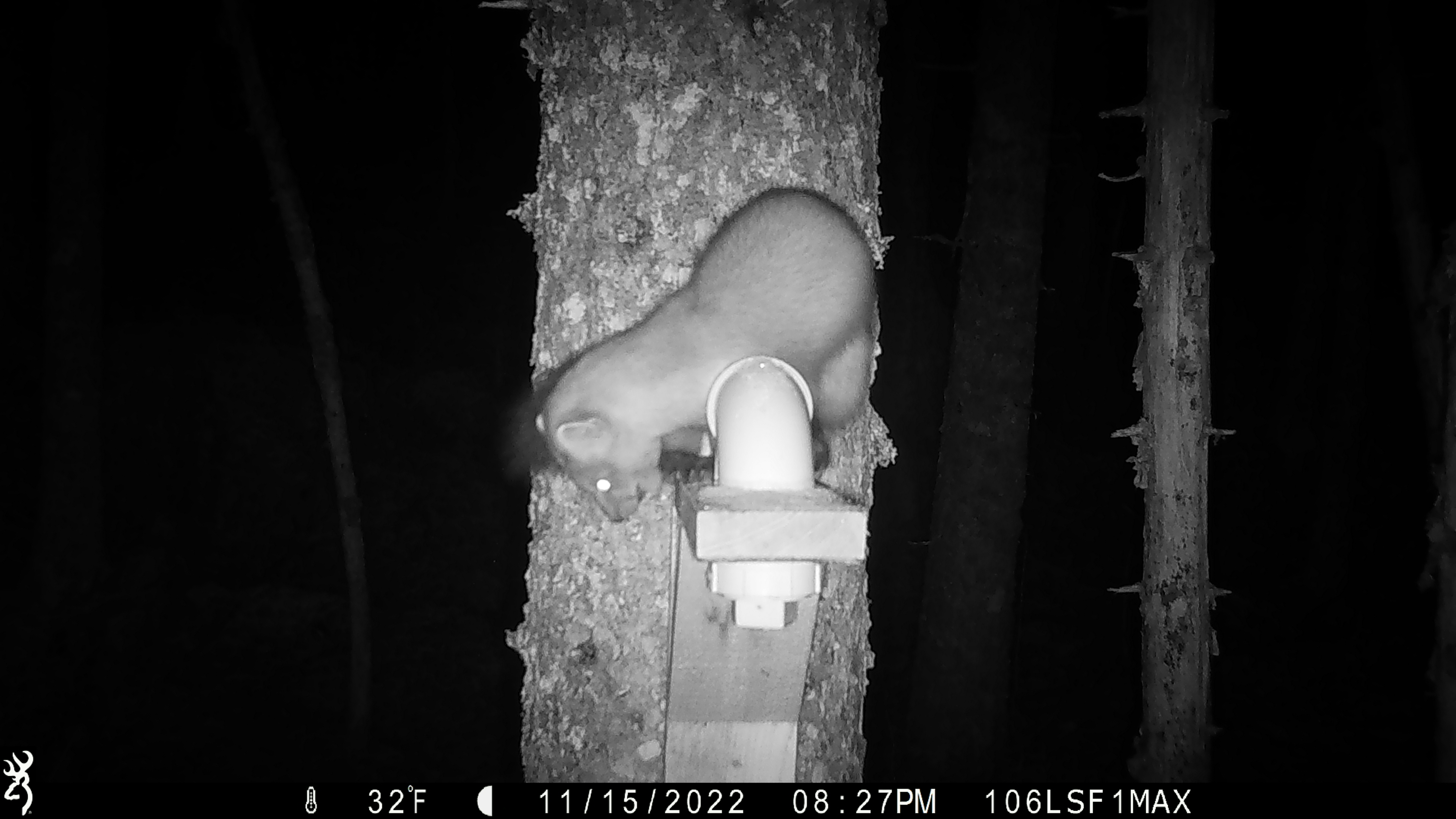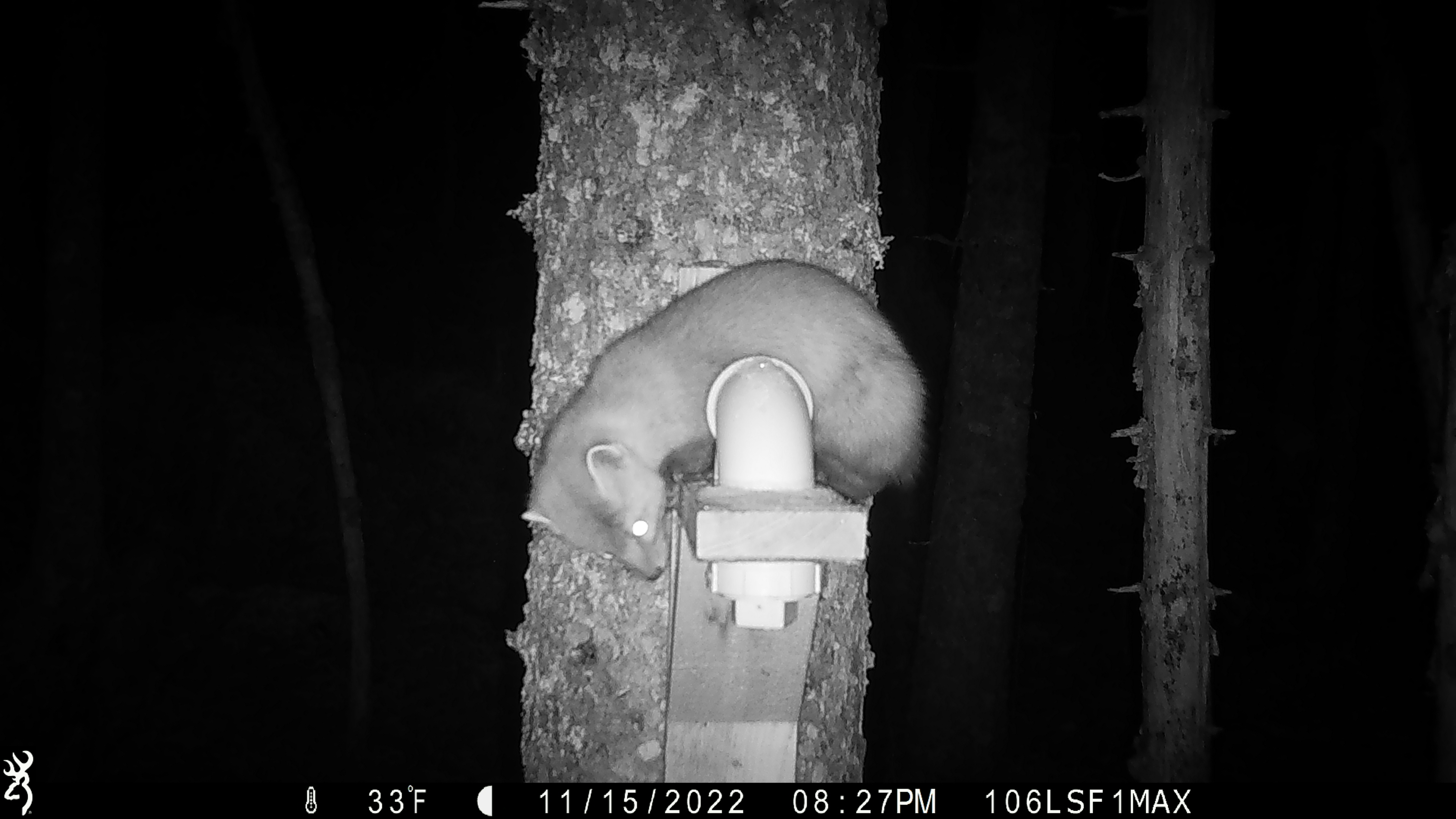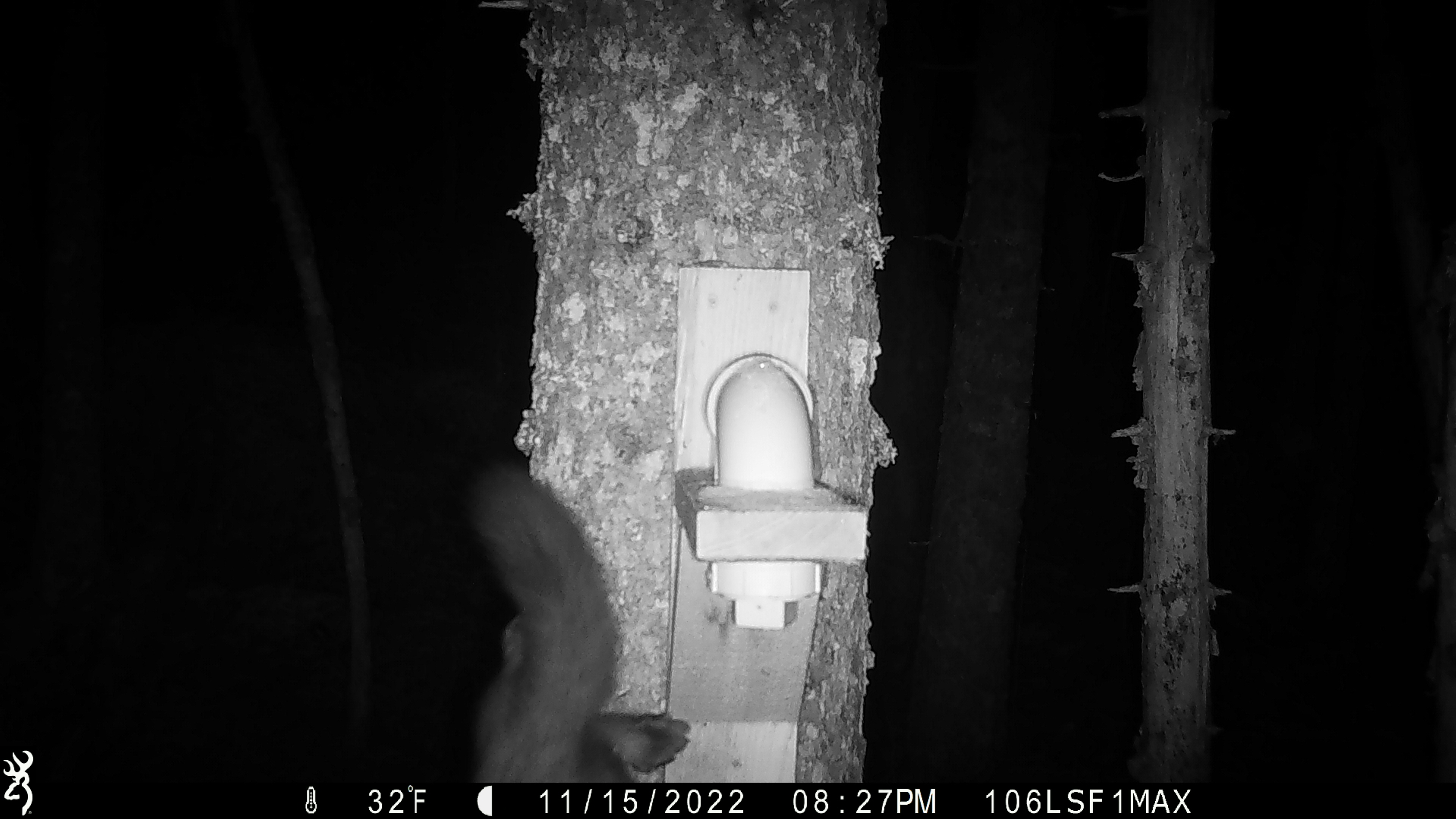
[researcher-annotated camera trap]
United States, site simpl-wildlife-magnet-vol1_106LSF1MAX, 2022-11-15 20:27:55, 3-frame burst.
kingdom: Animalia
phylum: Chordata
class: Mammalia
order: Carnivora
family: Mustelidae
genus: Martes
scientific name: Martes americana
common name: american marten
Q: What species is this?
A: American marten (Martes americana).